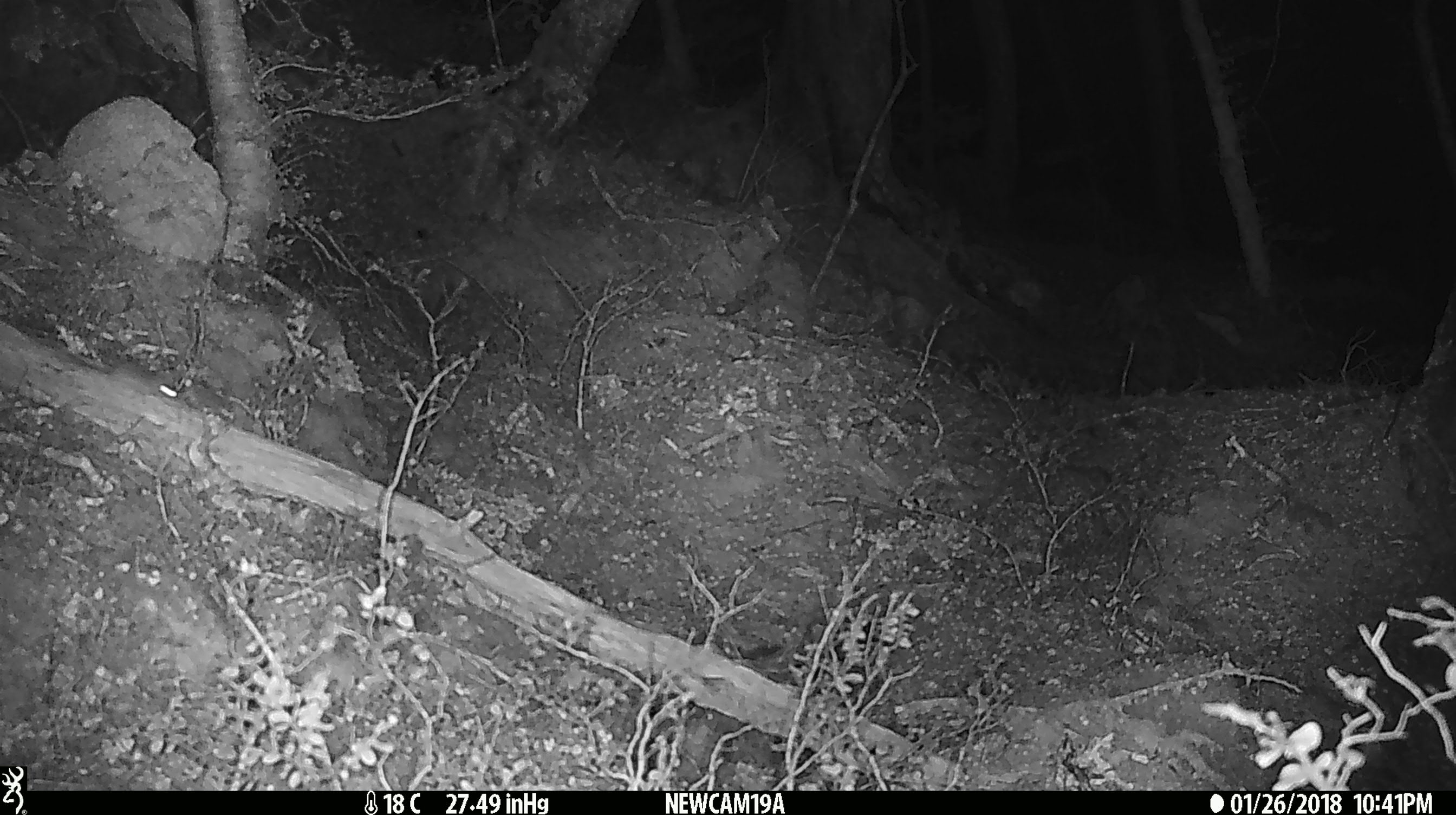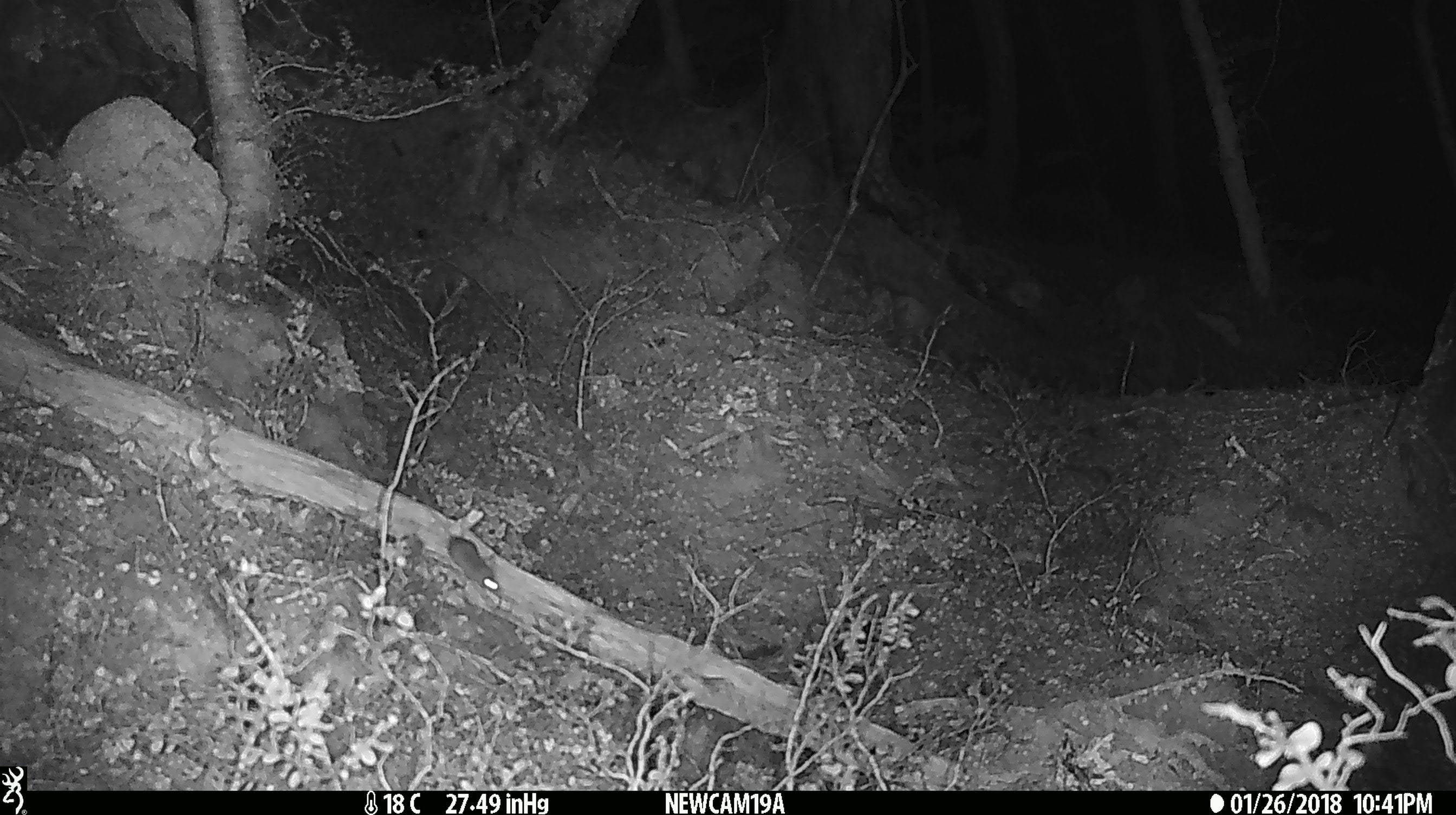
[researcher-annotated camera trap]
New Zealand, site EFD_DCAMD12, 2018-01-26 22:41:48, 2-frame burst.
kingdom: Animalia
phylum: Chordata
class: Mammalia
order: Rodentia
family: Muridae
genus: Mus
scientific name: Mus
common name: mouse